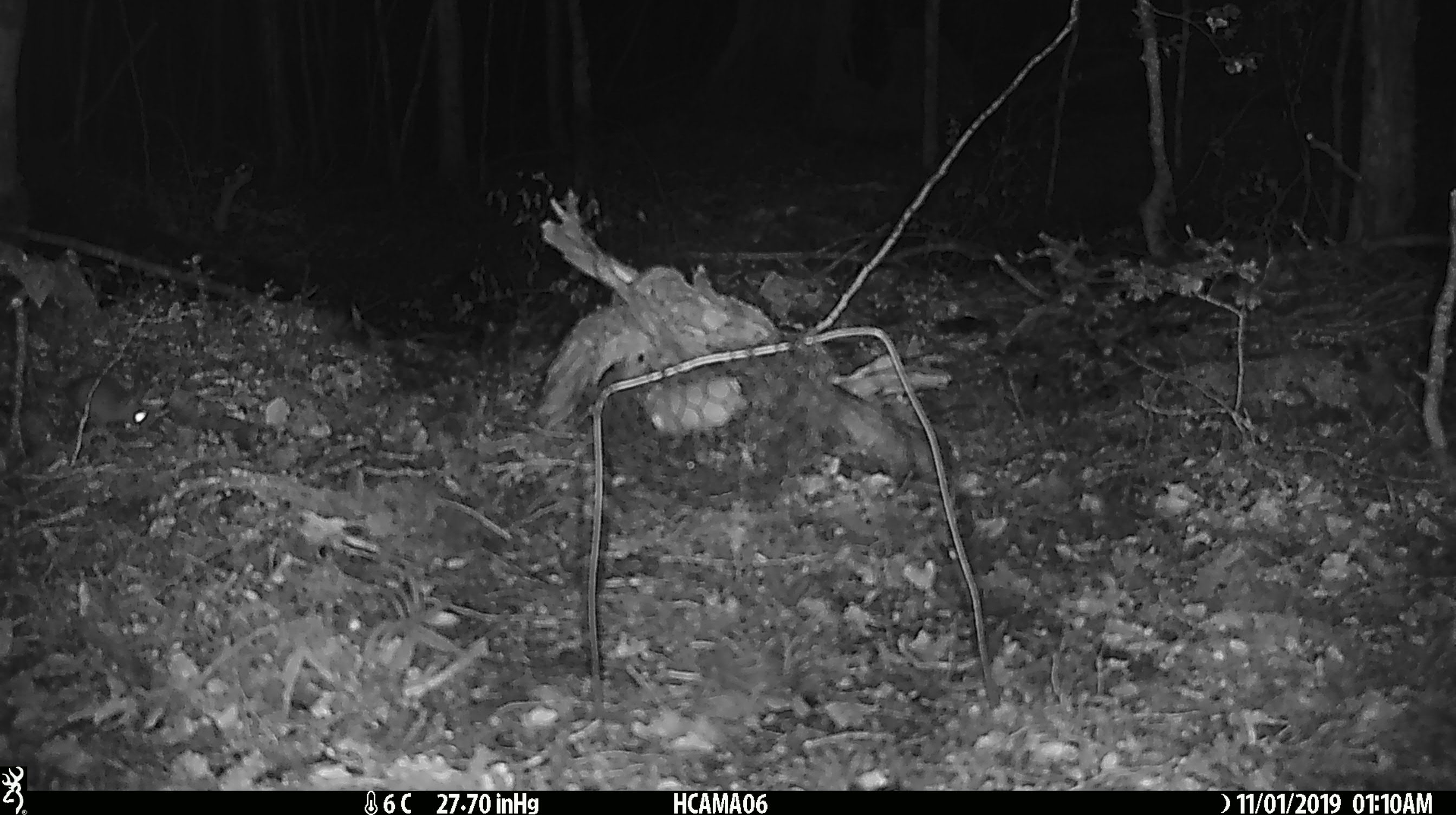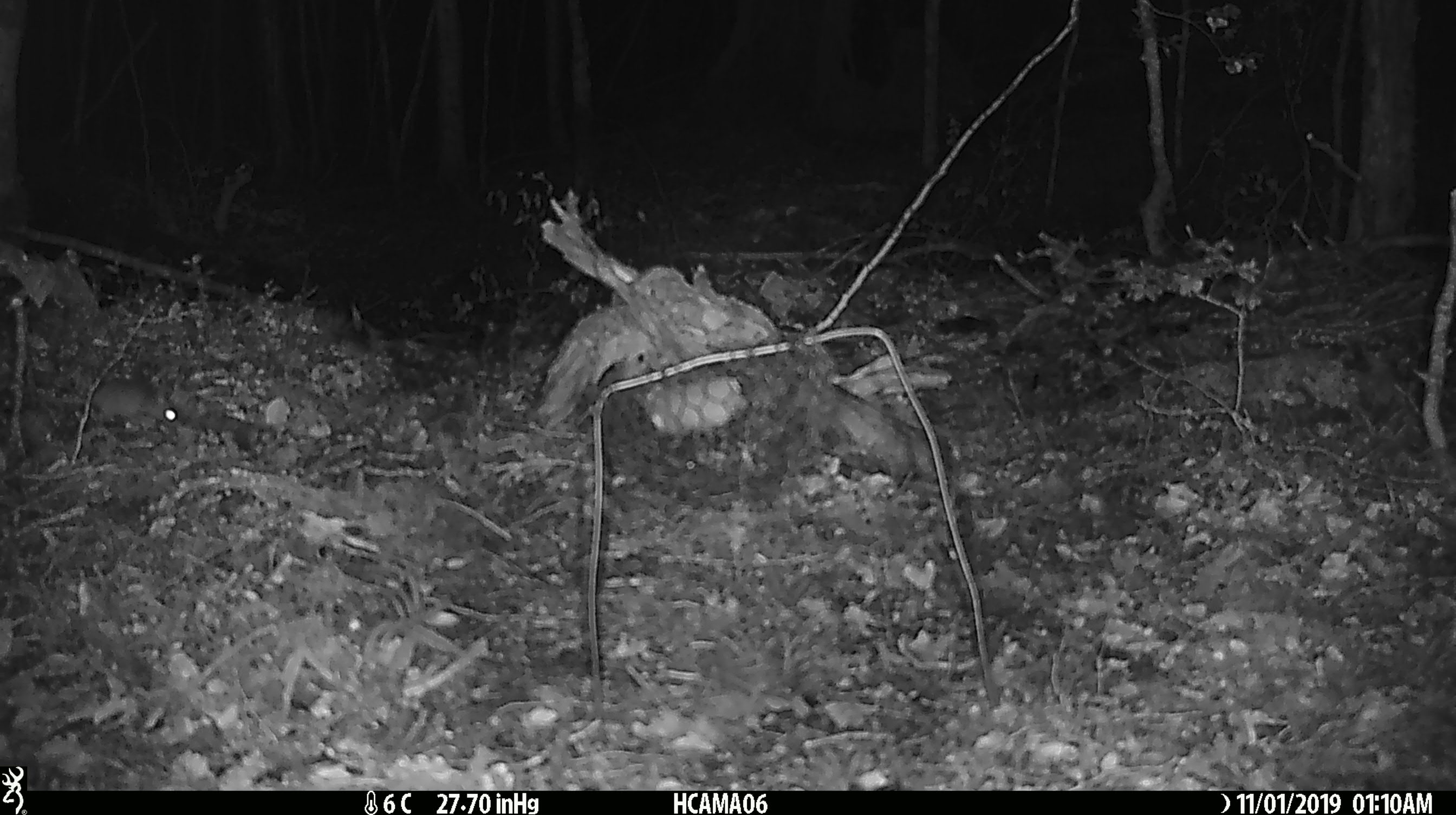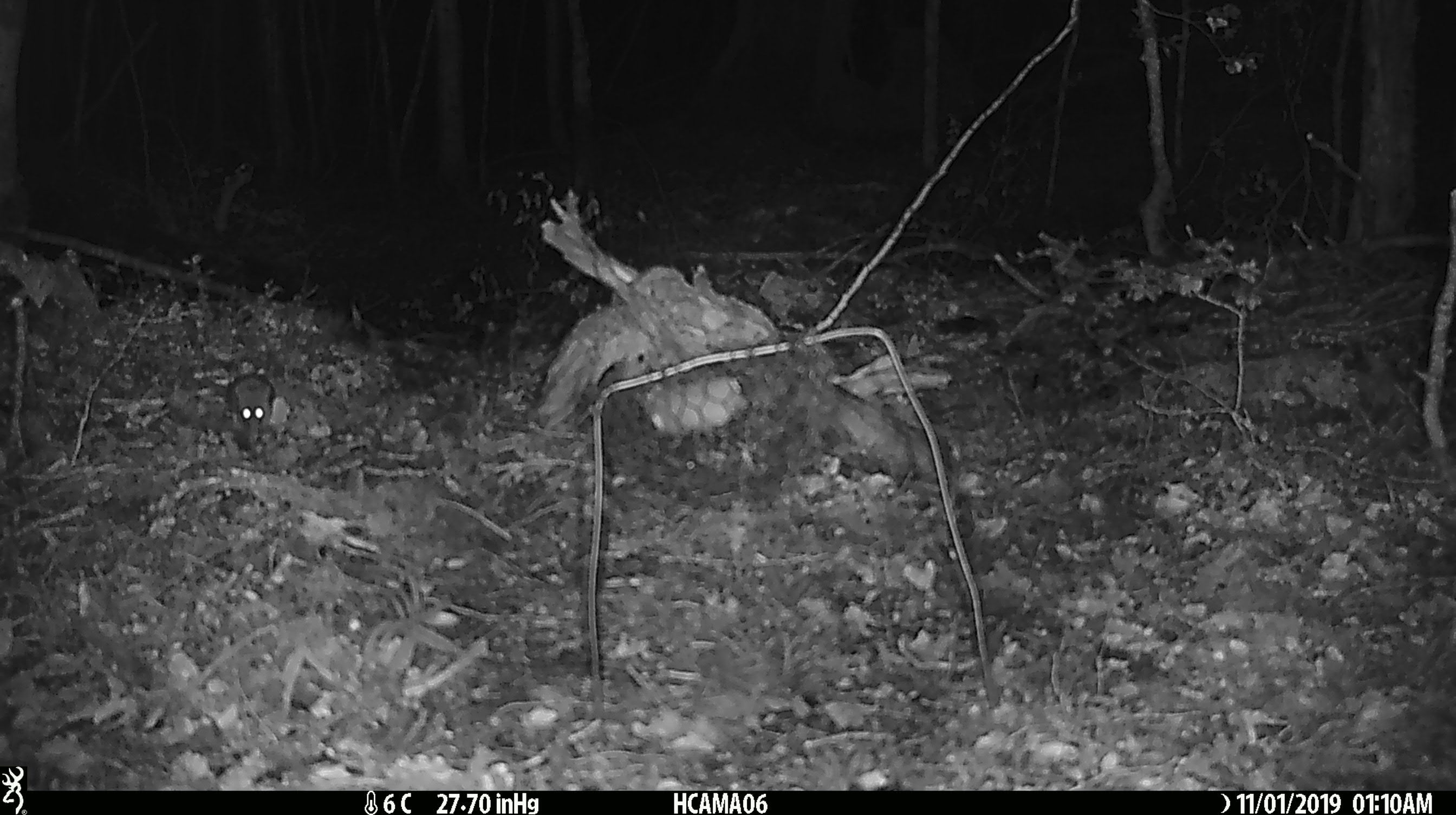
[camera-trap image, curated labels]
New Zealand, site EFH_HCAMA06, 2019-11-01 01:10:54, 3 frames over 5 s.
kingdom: Animalia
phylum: Chordata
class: Mammalia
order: Rodentia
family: Muridae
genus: Mus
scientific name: Mus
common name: mouse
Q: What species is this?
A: Mouse (Mus).